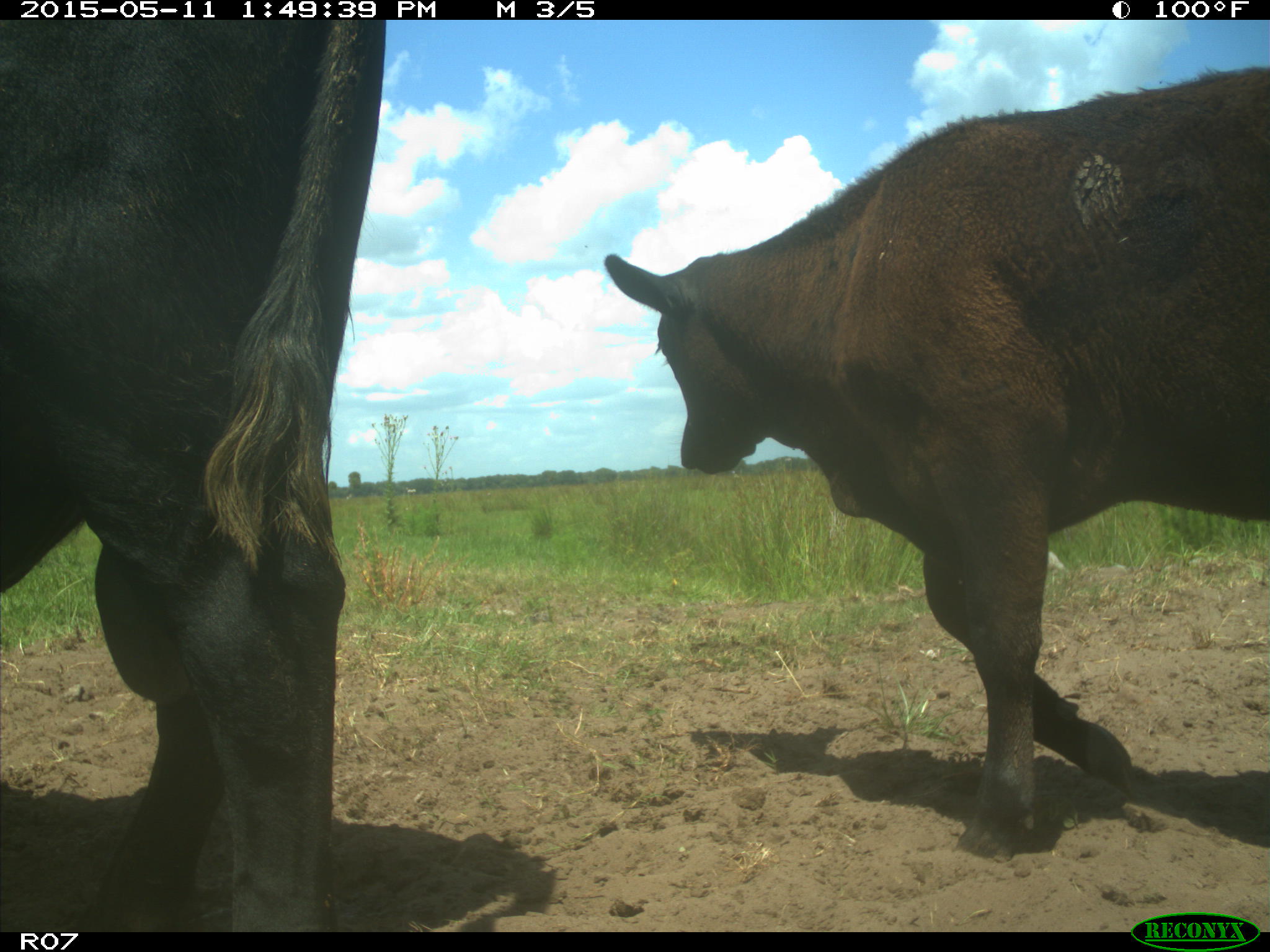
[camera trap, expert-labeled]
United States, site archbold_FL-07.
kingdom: Animalia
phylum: Chordata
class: Mammalia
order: Artiodactyla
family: Bovidae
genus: Bos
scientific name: Bos taurus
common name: domestic cow